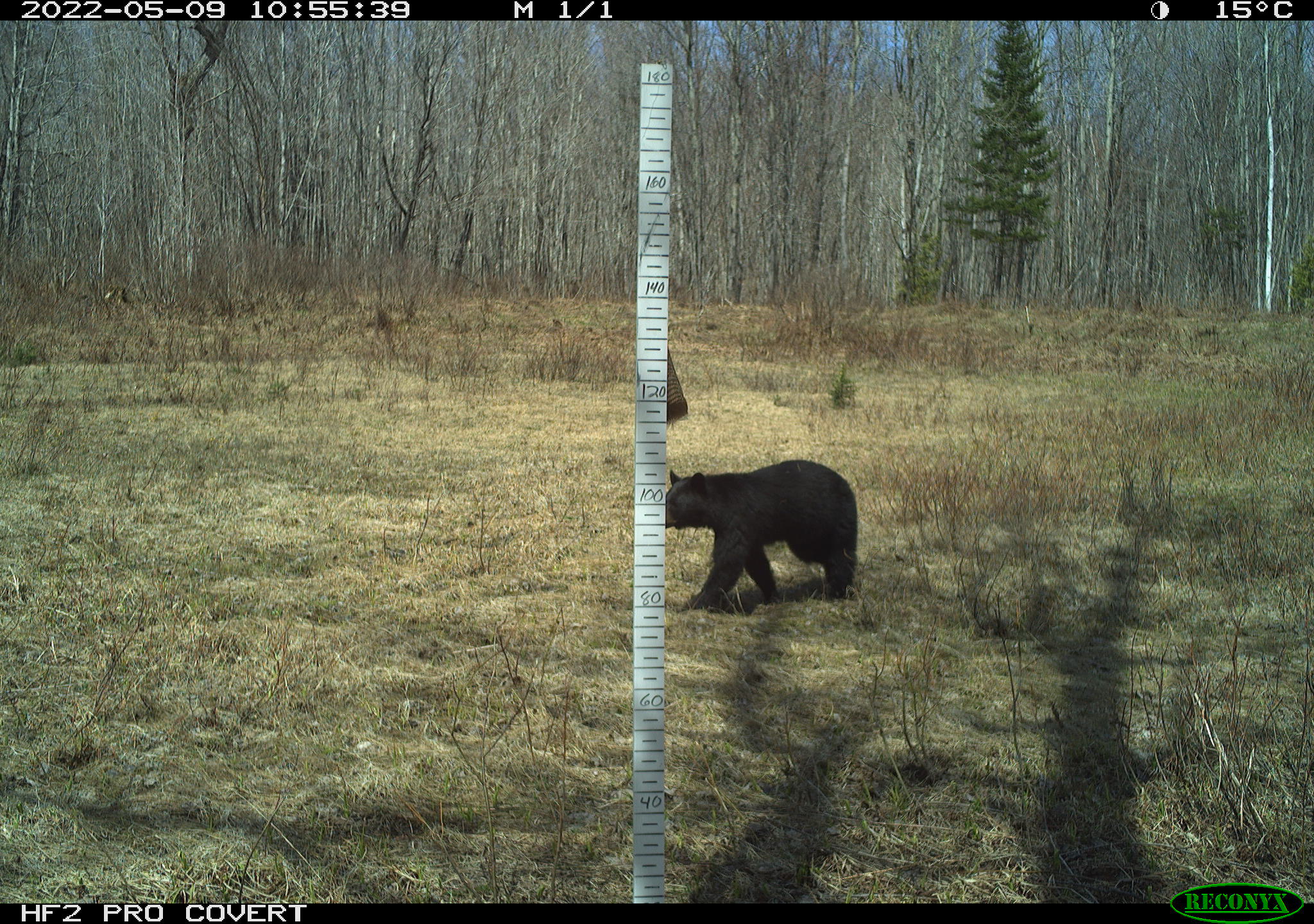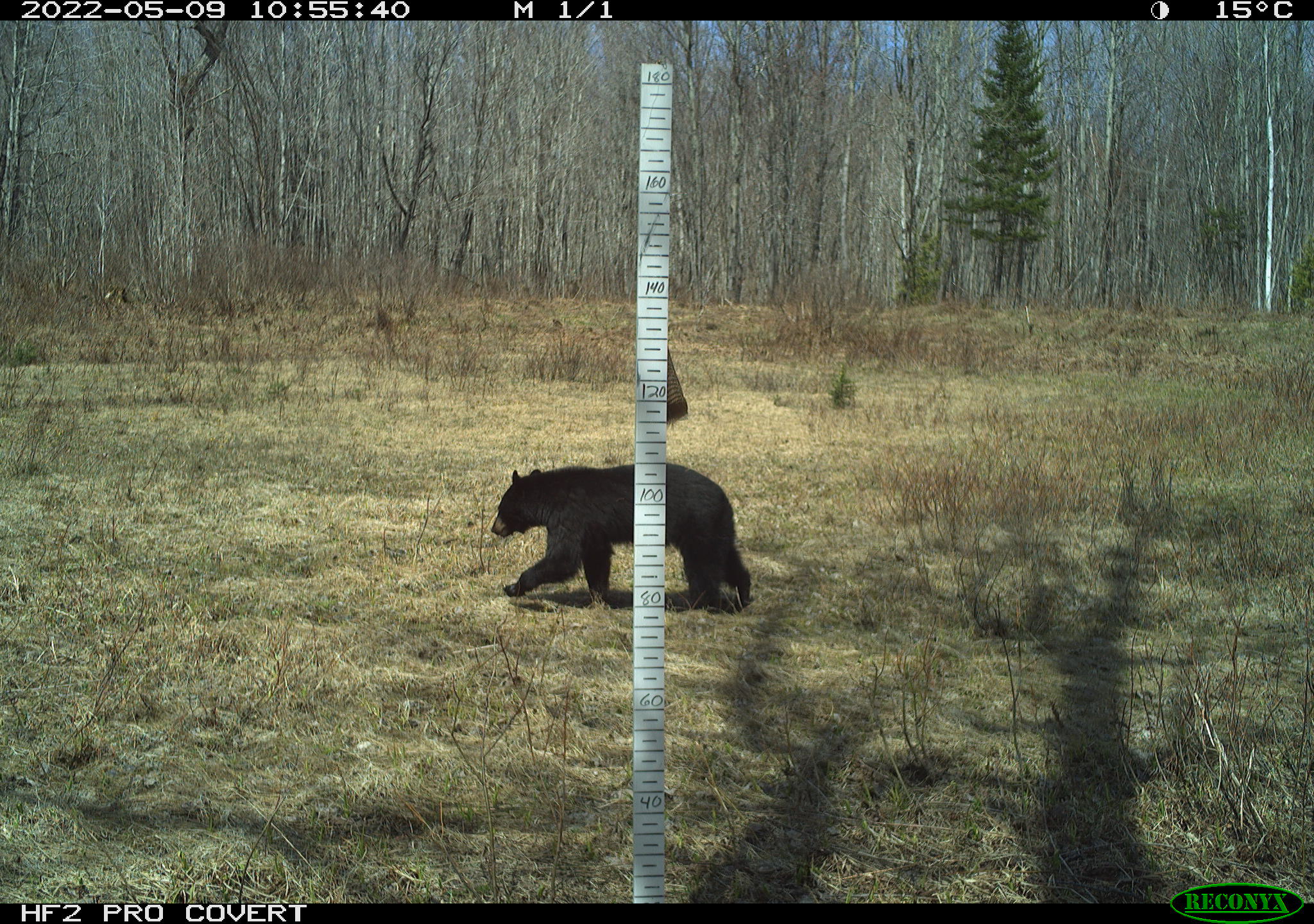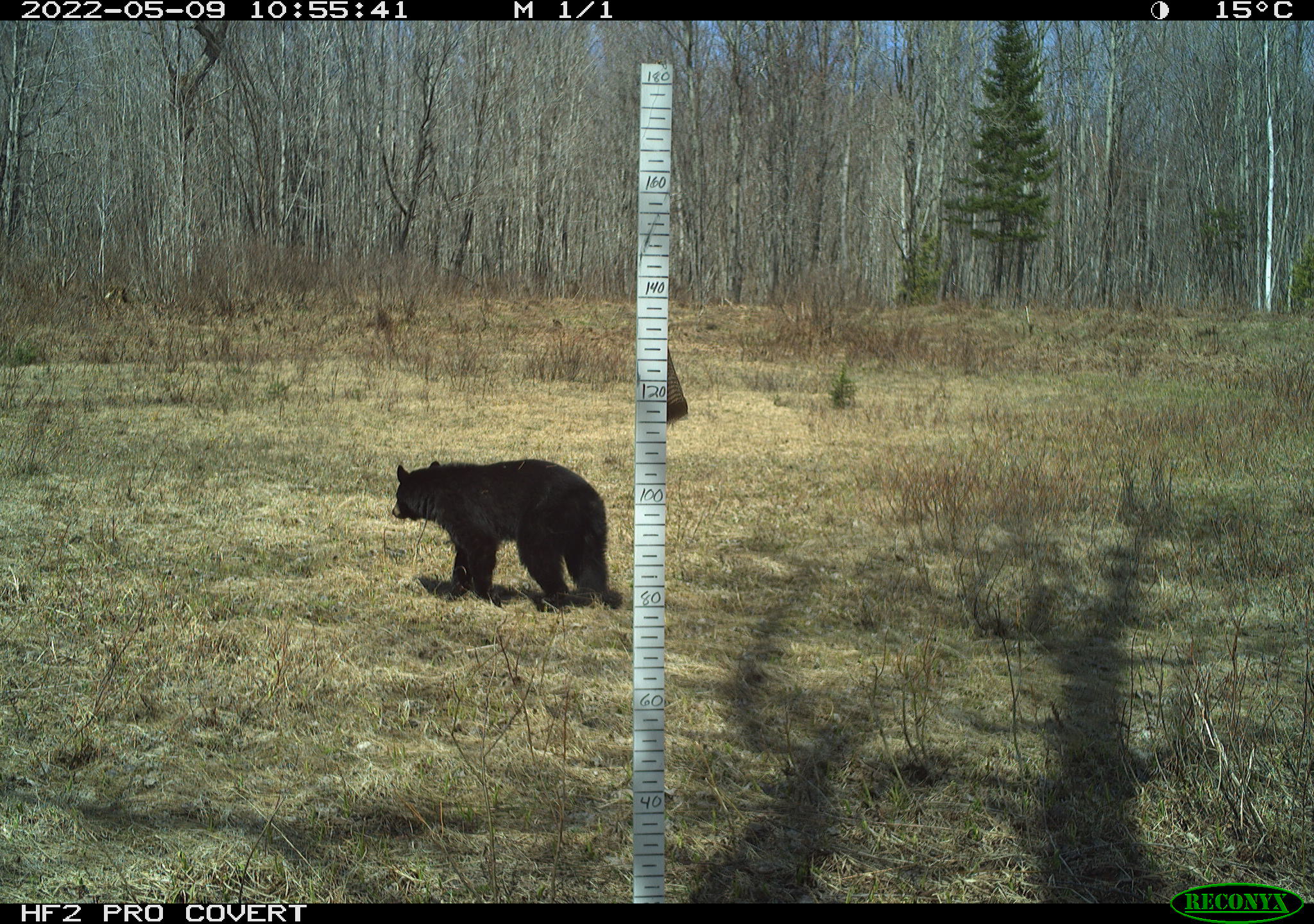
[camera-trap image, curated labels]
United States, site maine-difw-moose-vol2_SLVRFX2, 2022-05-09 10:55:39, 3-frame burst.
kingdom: Animalia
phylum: Chordata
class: Mammalia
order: Carnivora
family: Ursidae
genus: Ursus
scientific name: Ursus americanus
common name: black bear